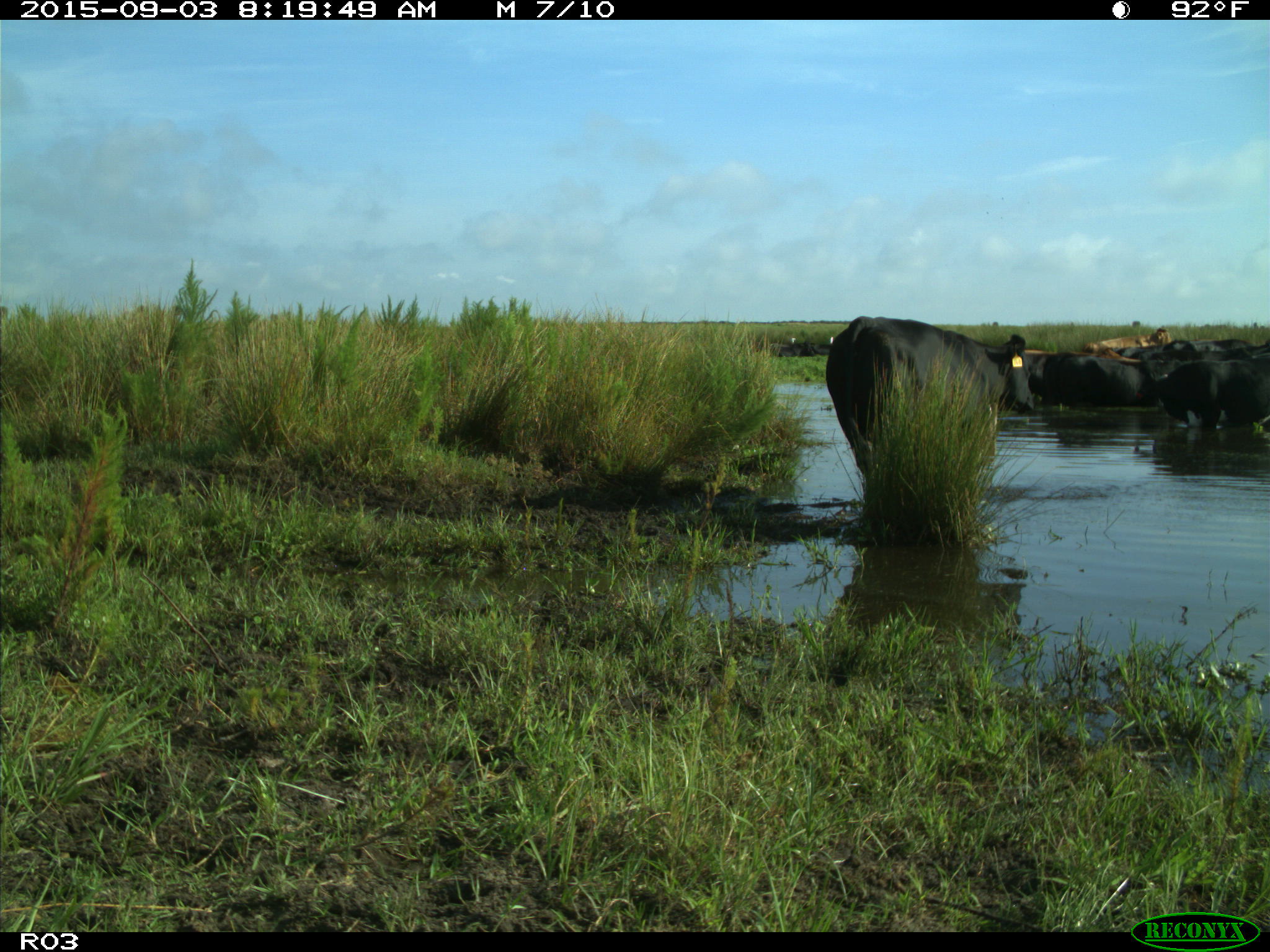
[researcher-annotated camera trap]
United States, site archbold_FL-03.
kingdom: Animalia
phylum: Chordata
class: Mammalia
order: Artiodactyla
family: Bovidae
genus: Bos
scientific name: Bos taurus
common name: domestic cow